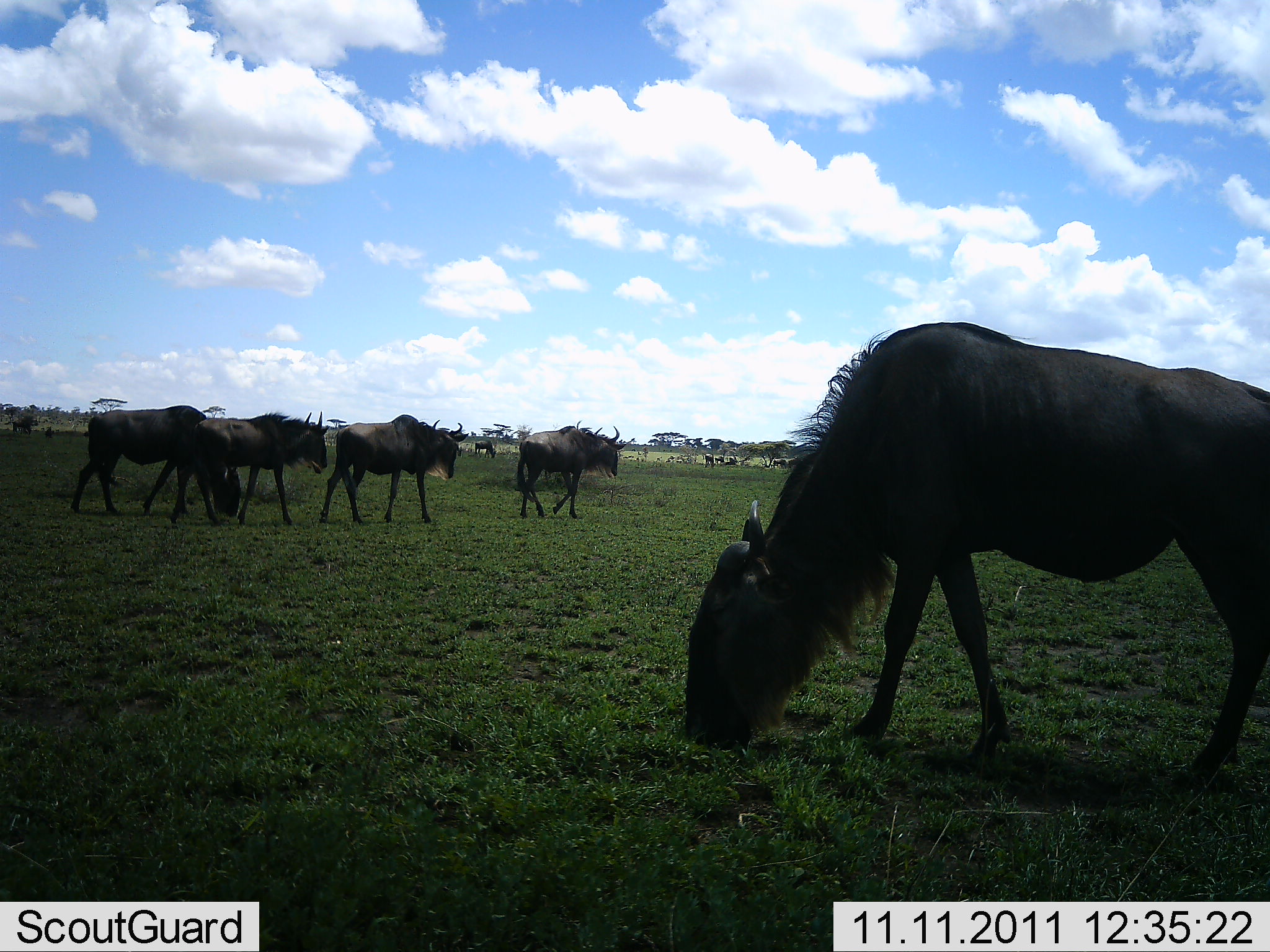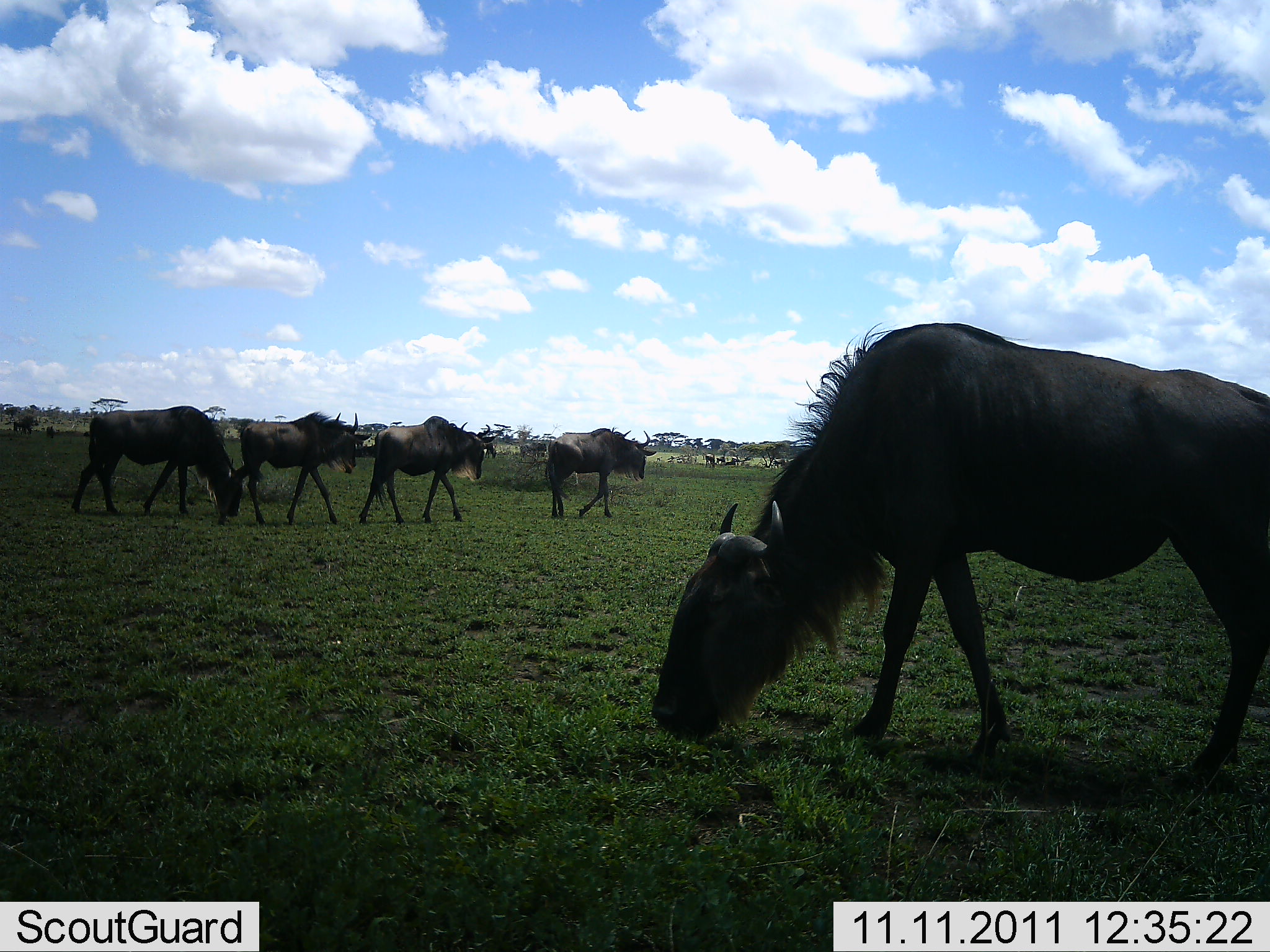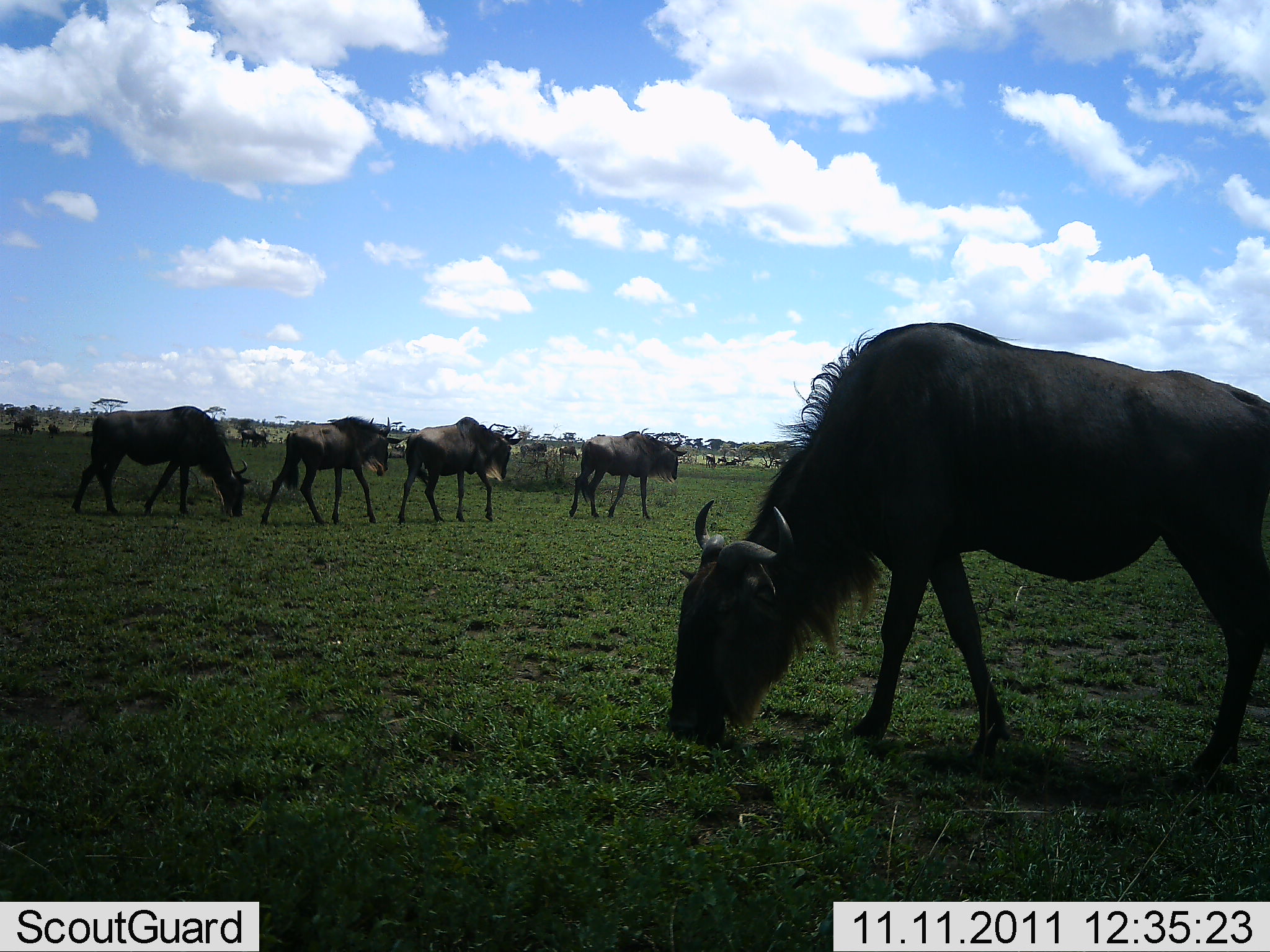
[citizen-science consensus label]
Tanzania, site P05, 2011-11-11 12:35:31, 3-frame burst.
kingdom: Animalia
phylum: Chordata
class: Mammalia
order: Artiodactyla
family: Bovidae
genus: Connochaetes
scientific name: Connochaetes taurinus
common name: blue wildebeest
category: wildebeest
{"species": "wildebeest (blue wildebeest) (Connochaetes taurinus)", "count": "5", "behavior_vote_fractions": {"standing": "10%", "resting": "0%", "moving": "60%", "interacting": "0%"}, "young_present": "0%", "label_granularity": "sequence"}